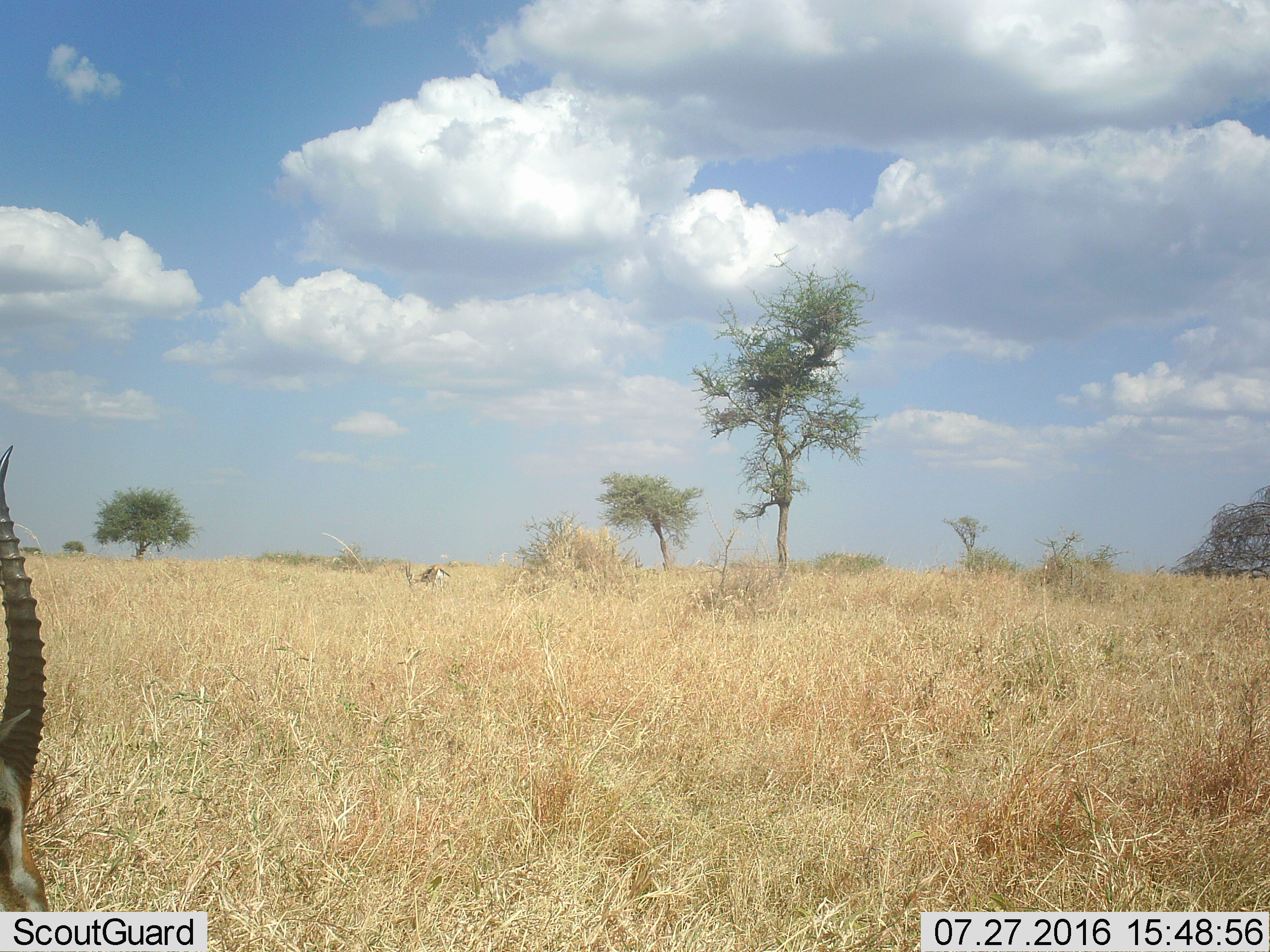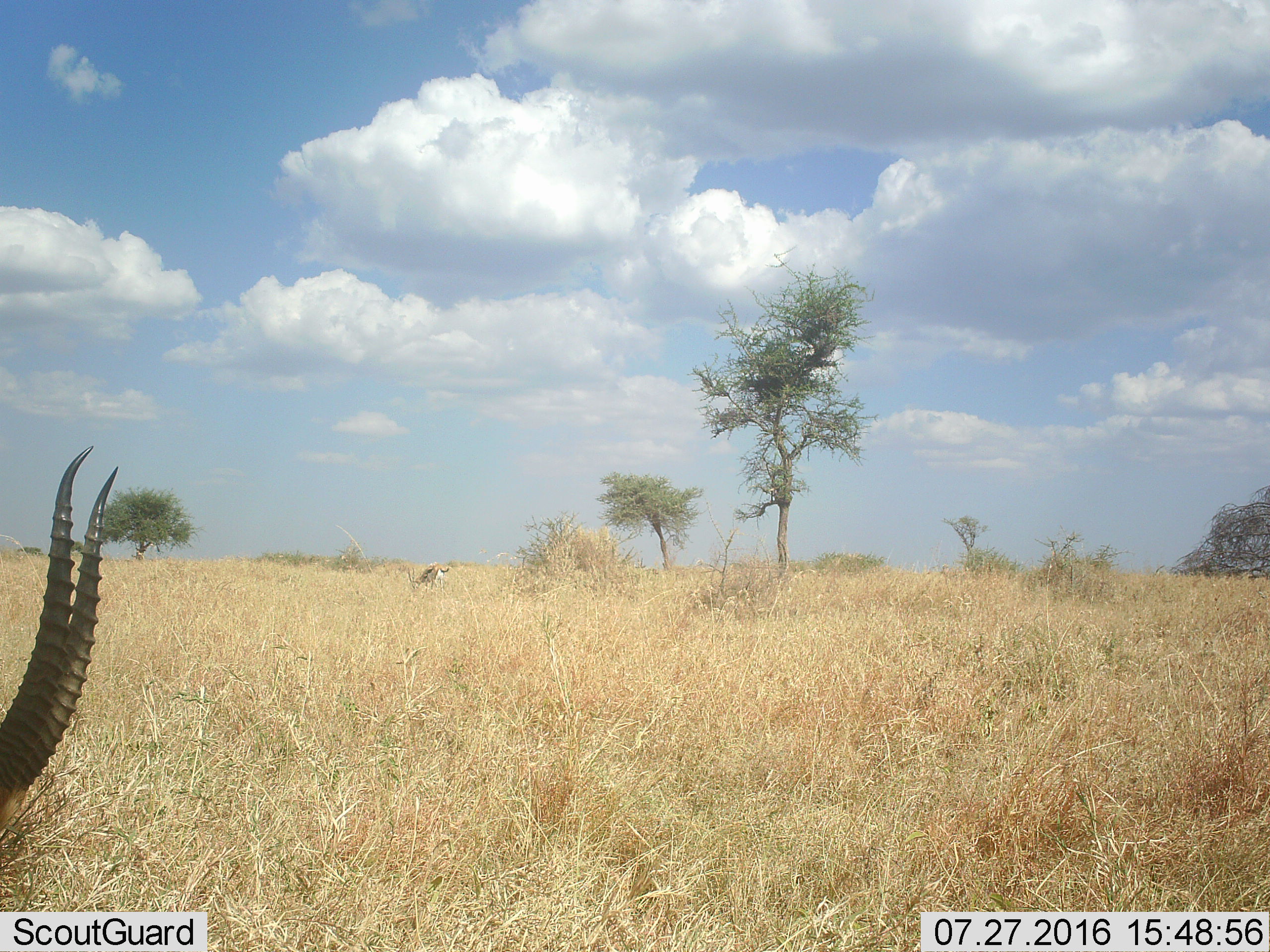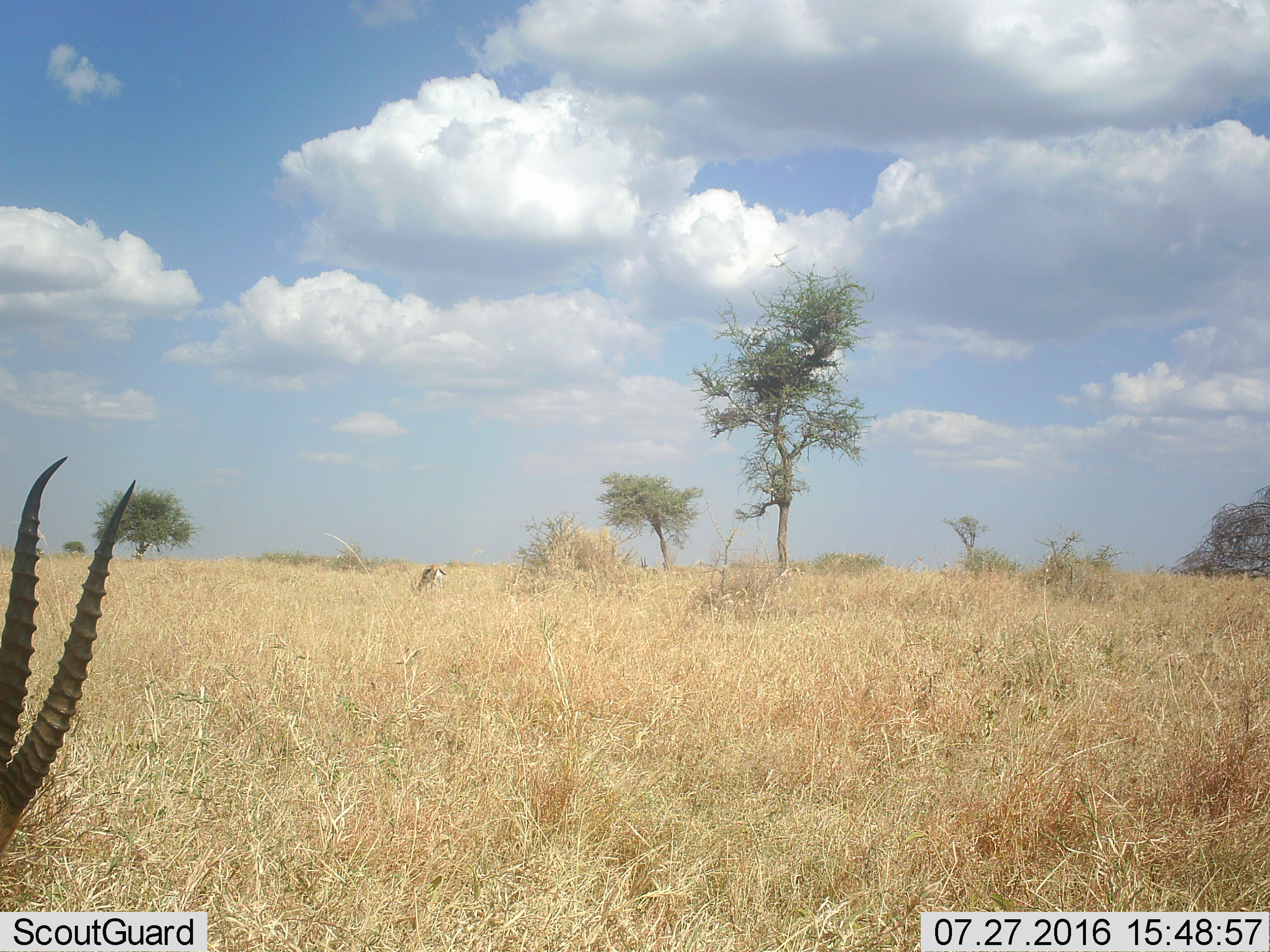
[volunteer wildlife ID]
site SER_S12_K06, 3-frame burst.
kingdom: Animalia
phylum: Chordata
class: Mammalia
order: Artiodactyla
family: Bovidae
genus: Eudorcas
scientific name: Eudorcas thomsonii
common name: thomson's gazelle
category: gazellethomsons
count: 2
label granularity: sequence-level